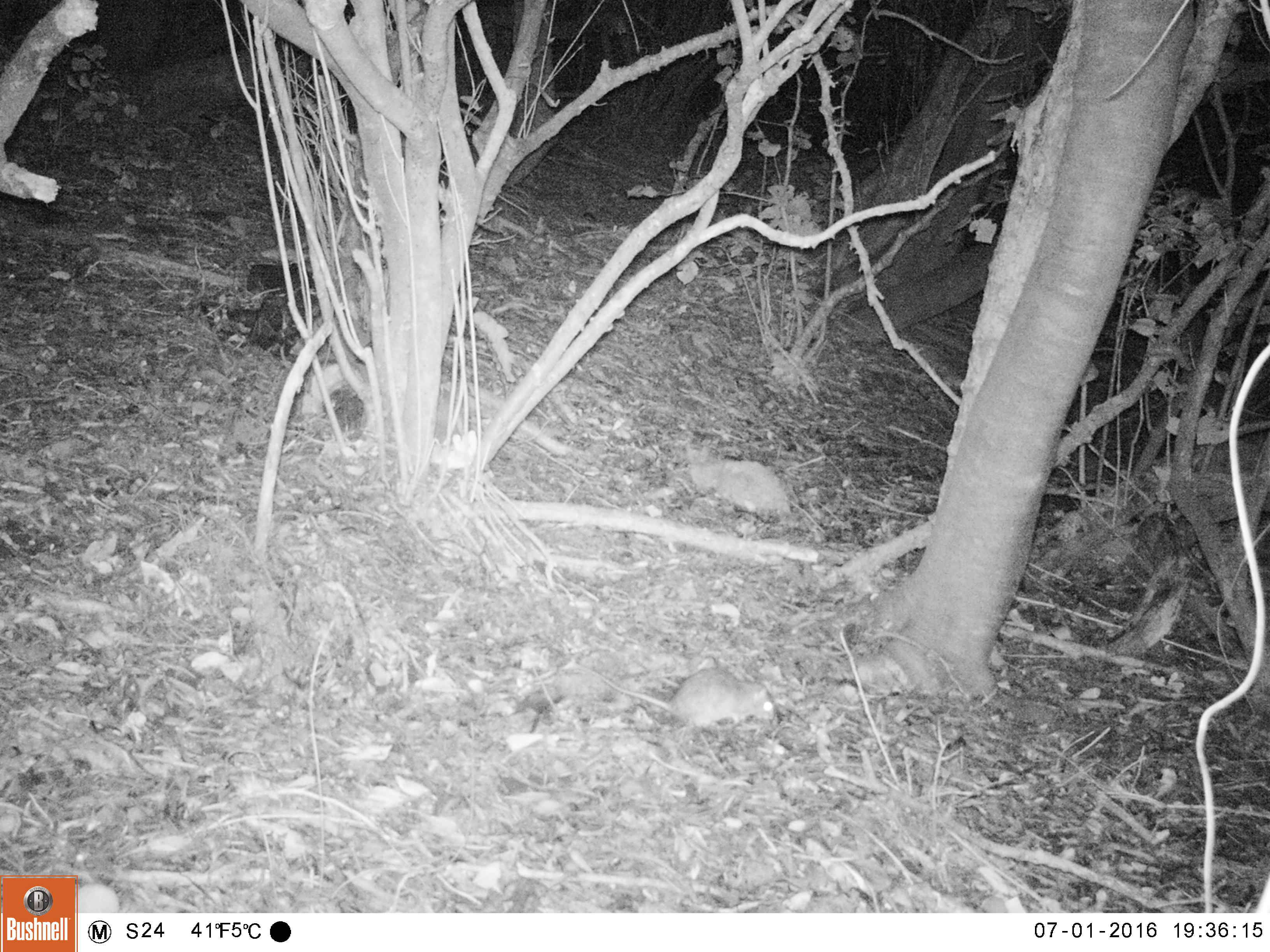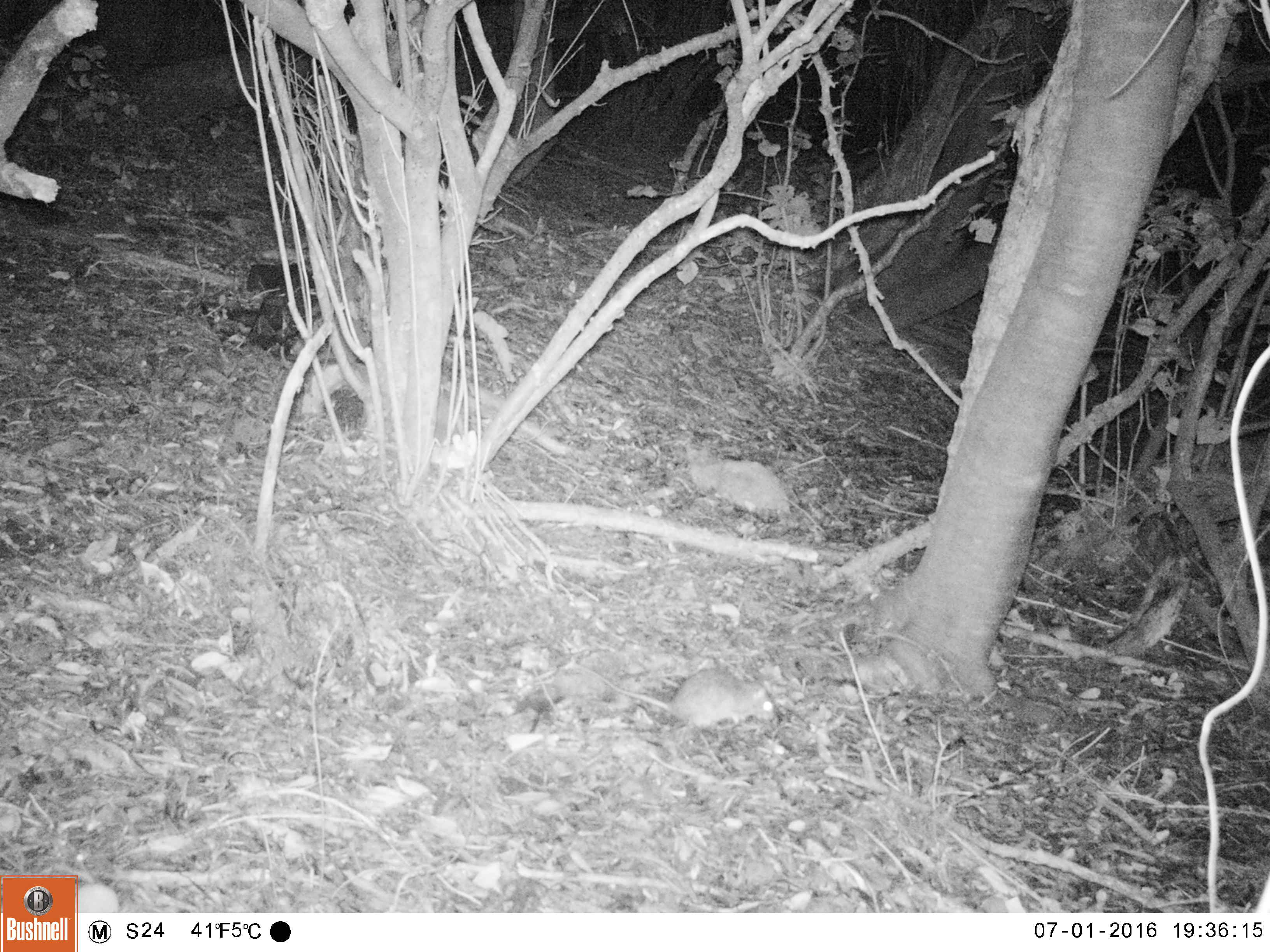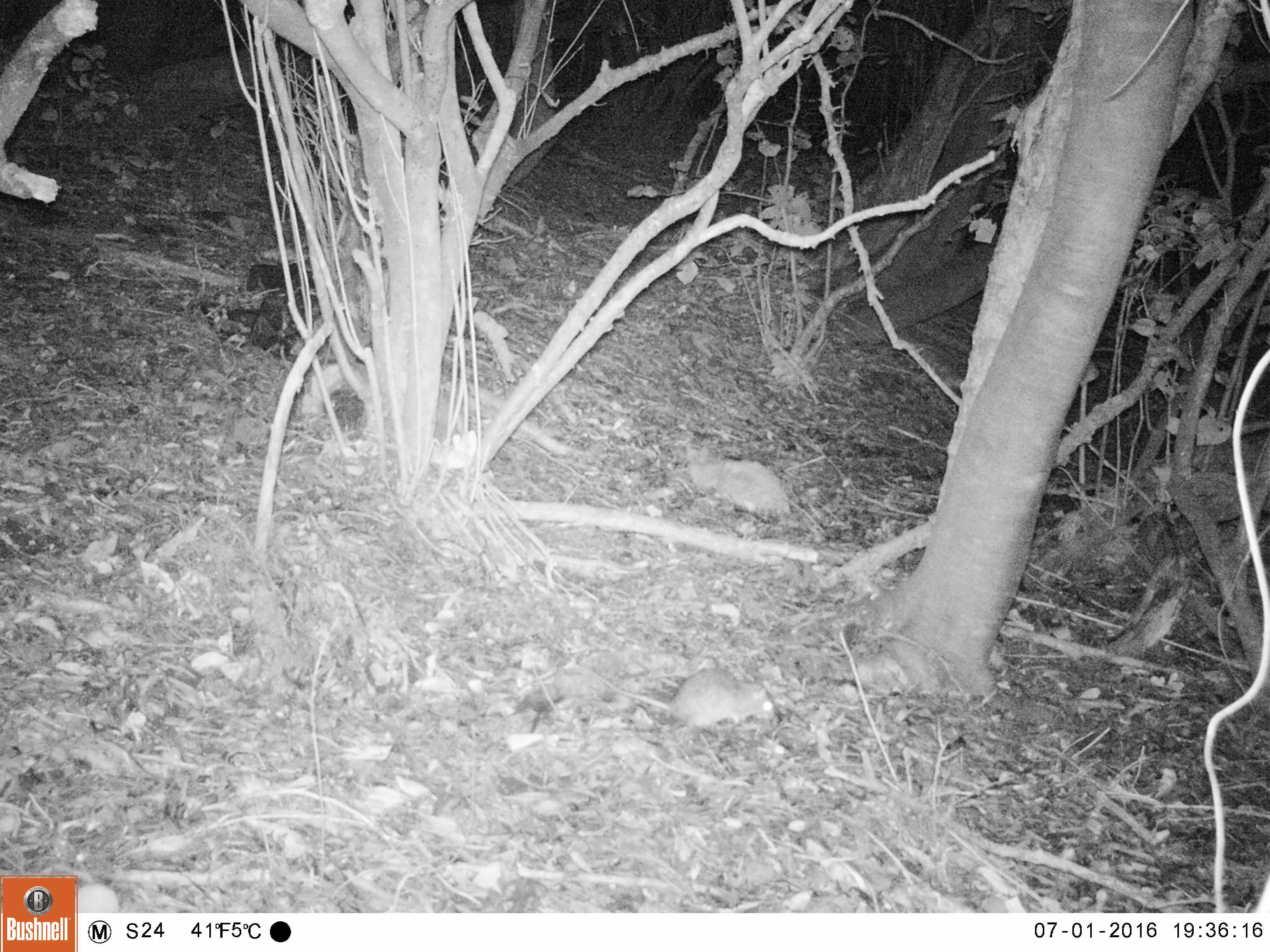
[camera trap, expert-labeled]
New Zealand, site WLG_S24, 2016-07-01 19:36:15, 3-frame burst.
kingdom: Animalia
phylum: Chordata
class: Mammalia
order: Rodentia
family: Muridae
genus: Rattus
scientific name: Rattus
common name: rat